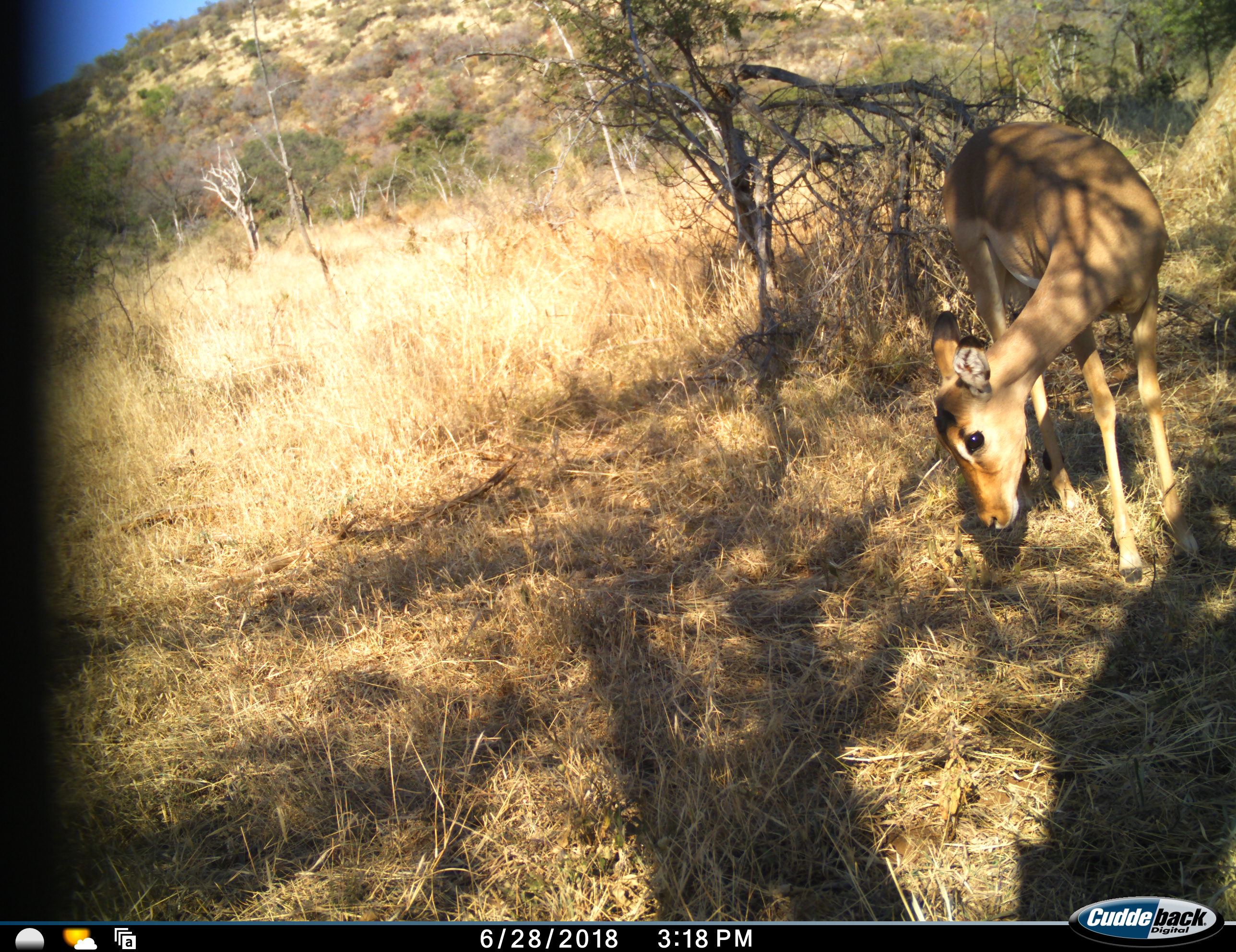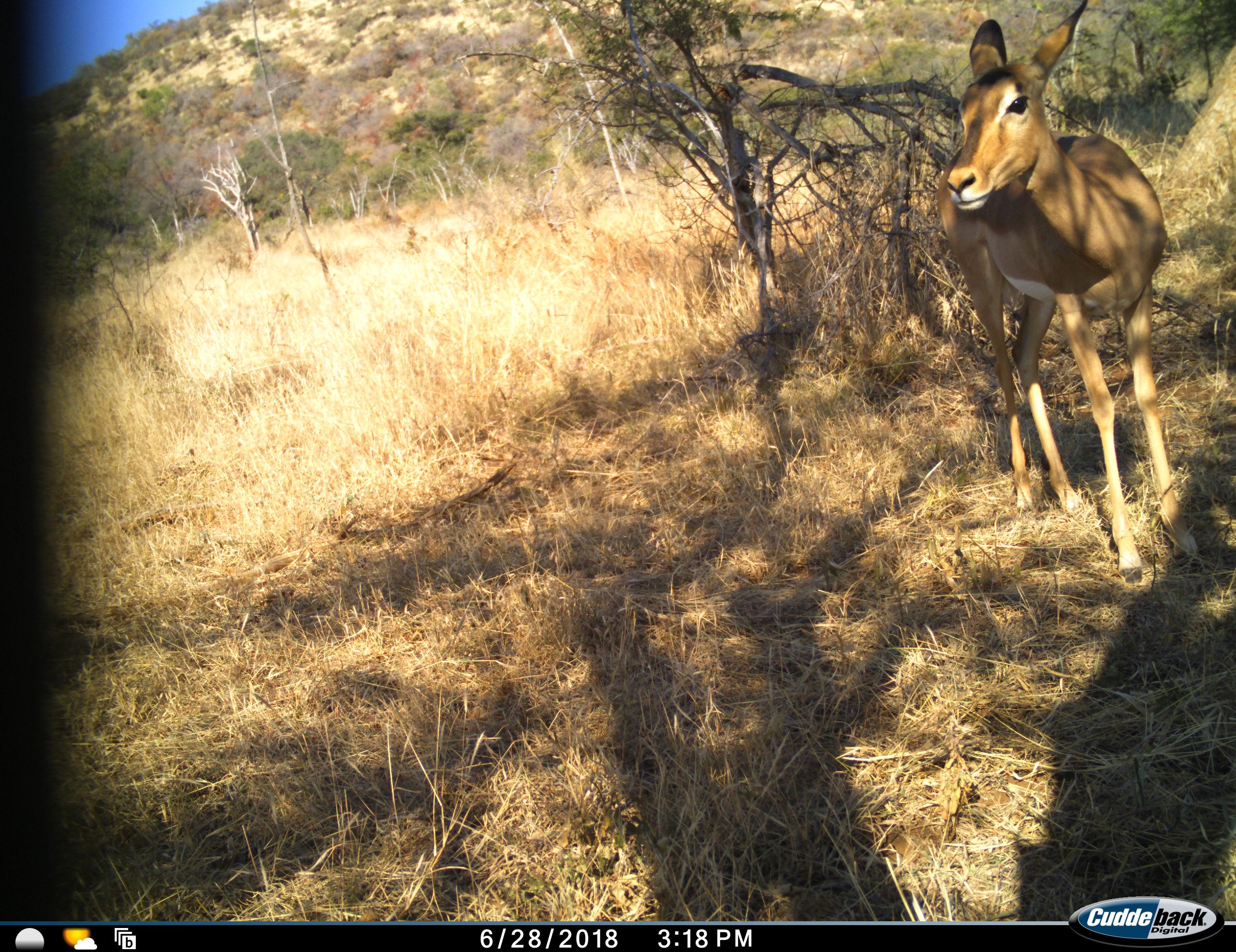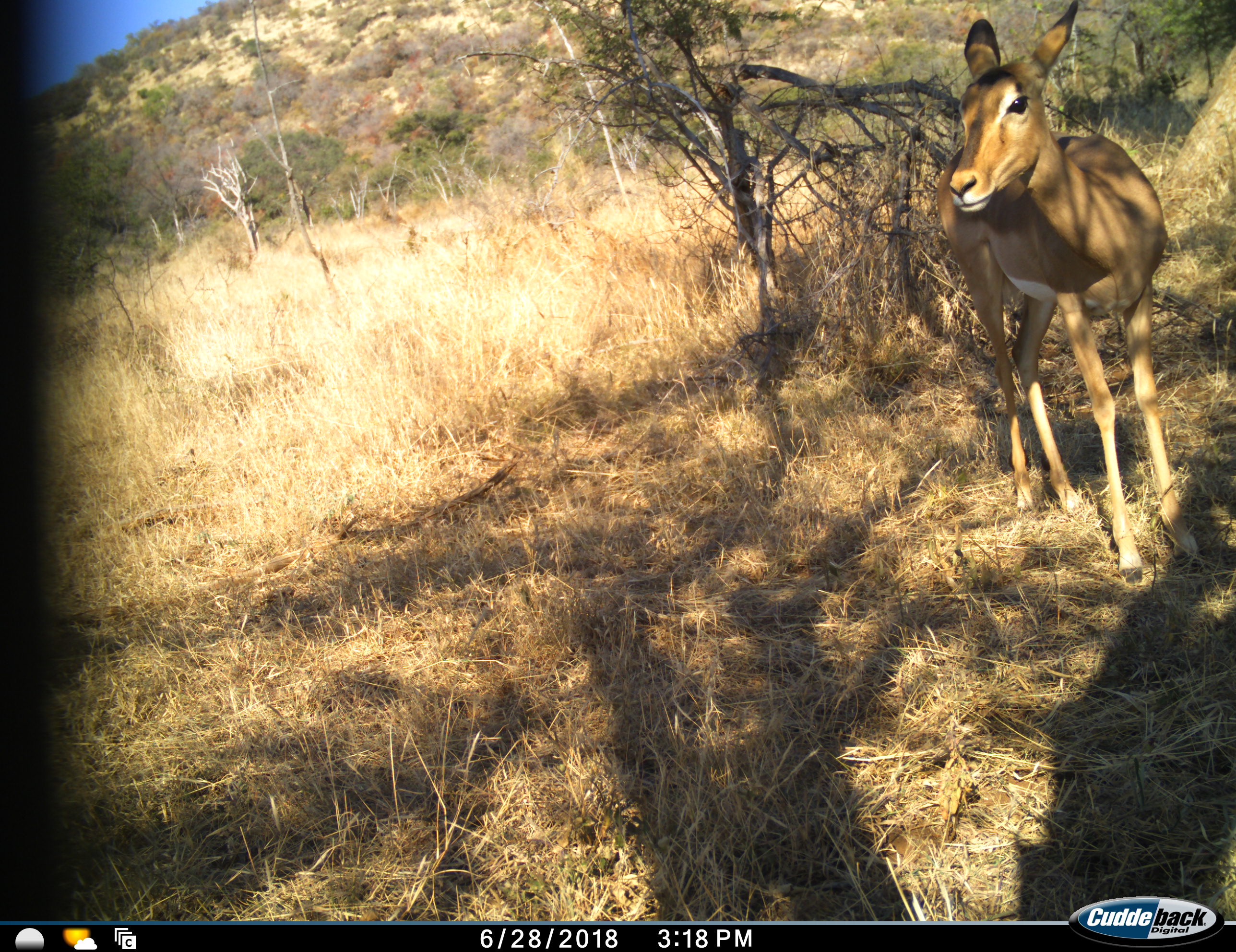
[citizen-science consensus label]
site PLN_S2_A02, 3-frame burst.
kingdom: Animalia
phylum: Chordata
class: Mammalia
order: Artiodactyla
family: Bovidae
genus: Aepyceros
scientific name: Aepyceros melampus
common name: impala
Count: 1.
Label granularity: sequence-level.